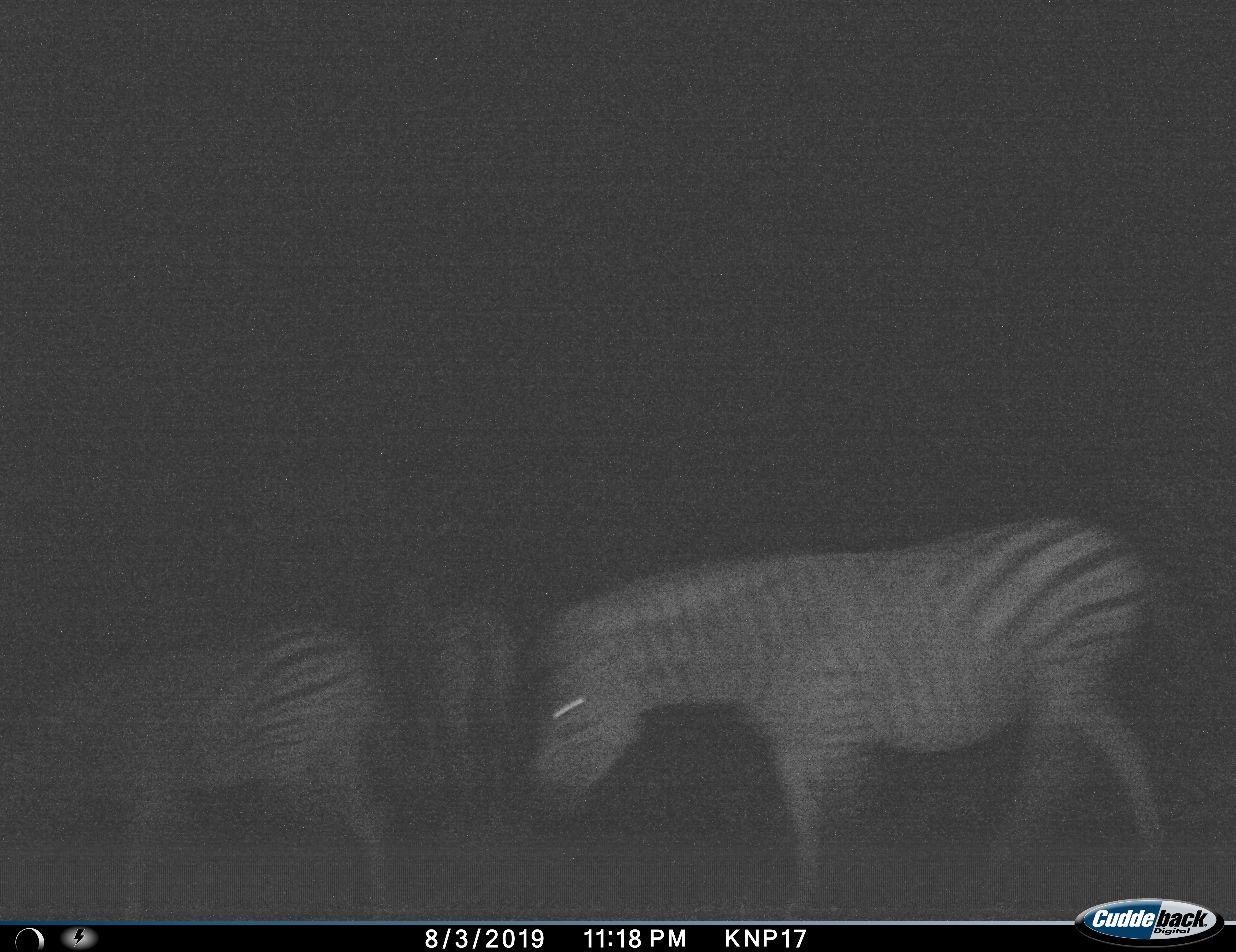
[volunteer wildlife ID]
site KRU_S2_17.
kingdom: Animalia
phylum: Chordata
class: Mammalia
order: Perissodactyla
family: Equidae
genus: Equus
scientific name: Equus quagga burchellii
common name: burchell's zebra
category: zebraburchells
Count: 3.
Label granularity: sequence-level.